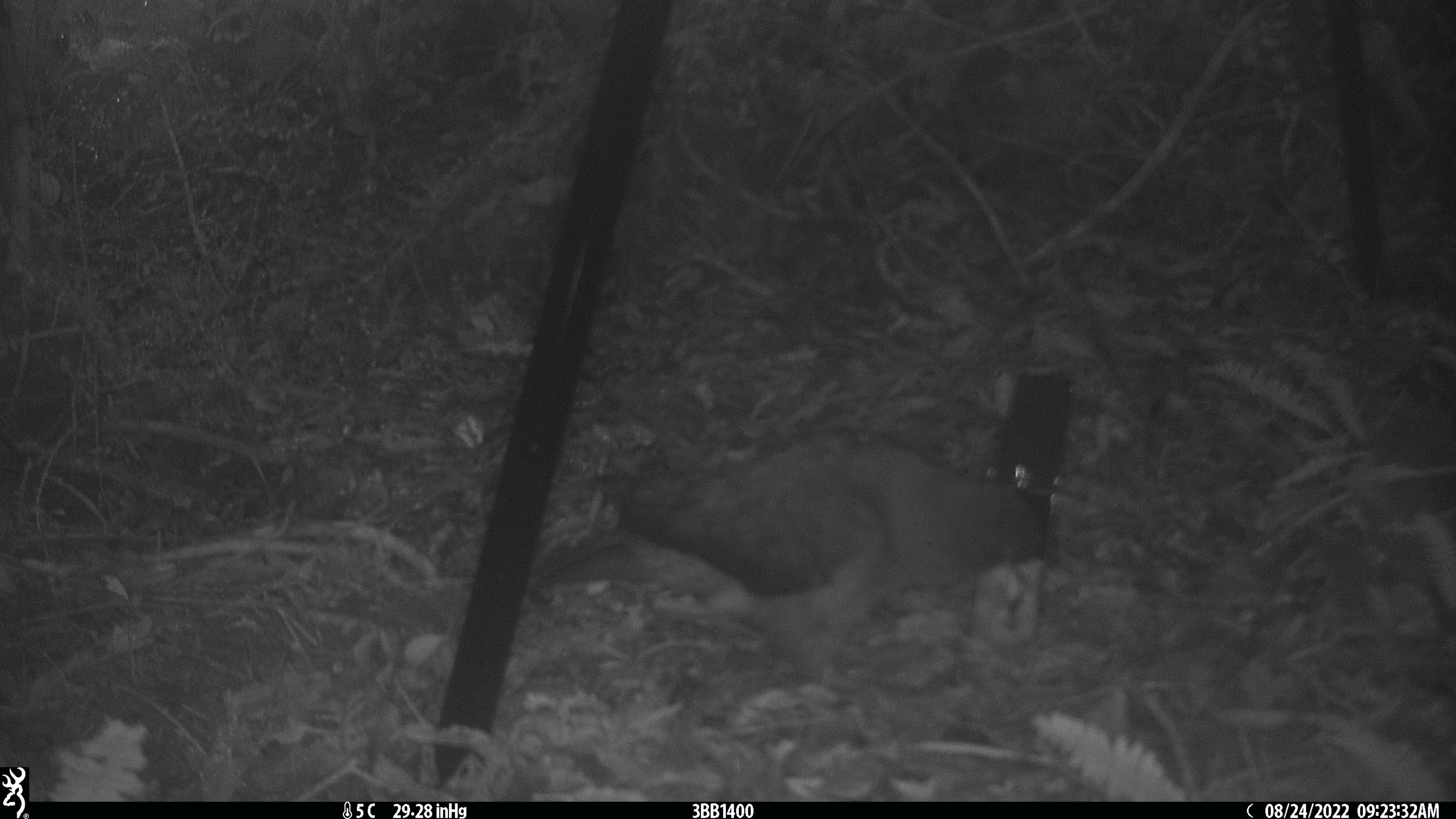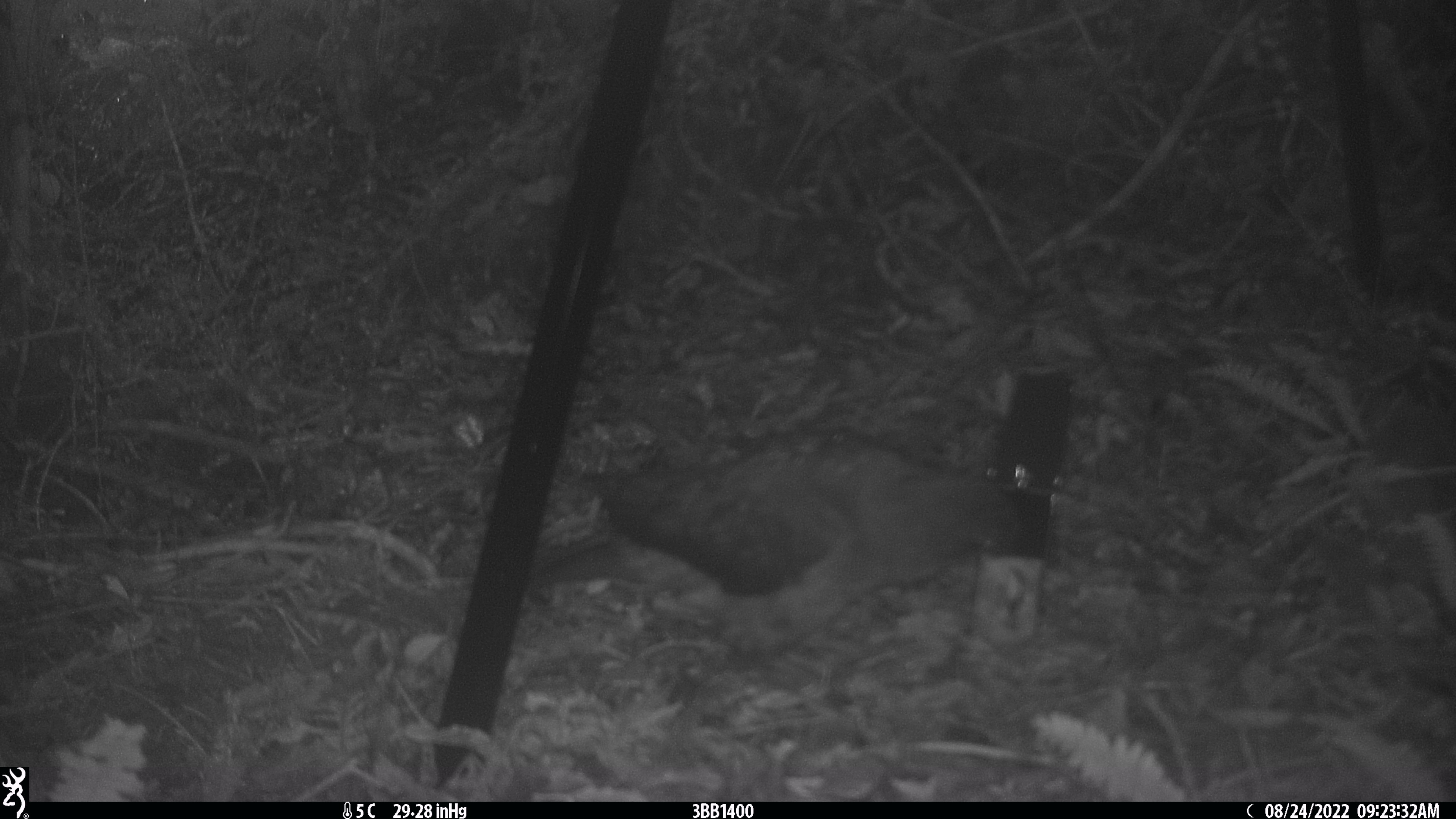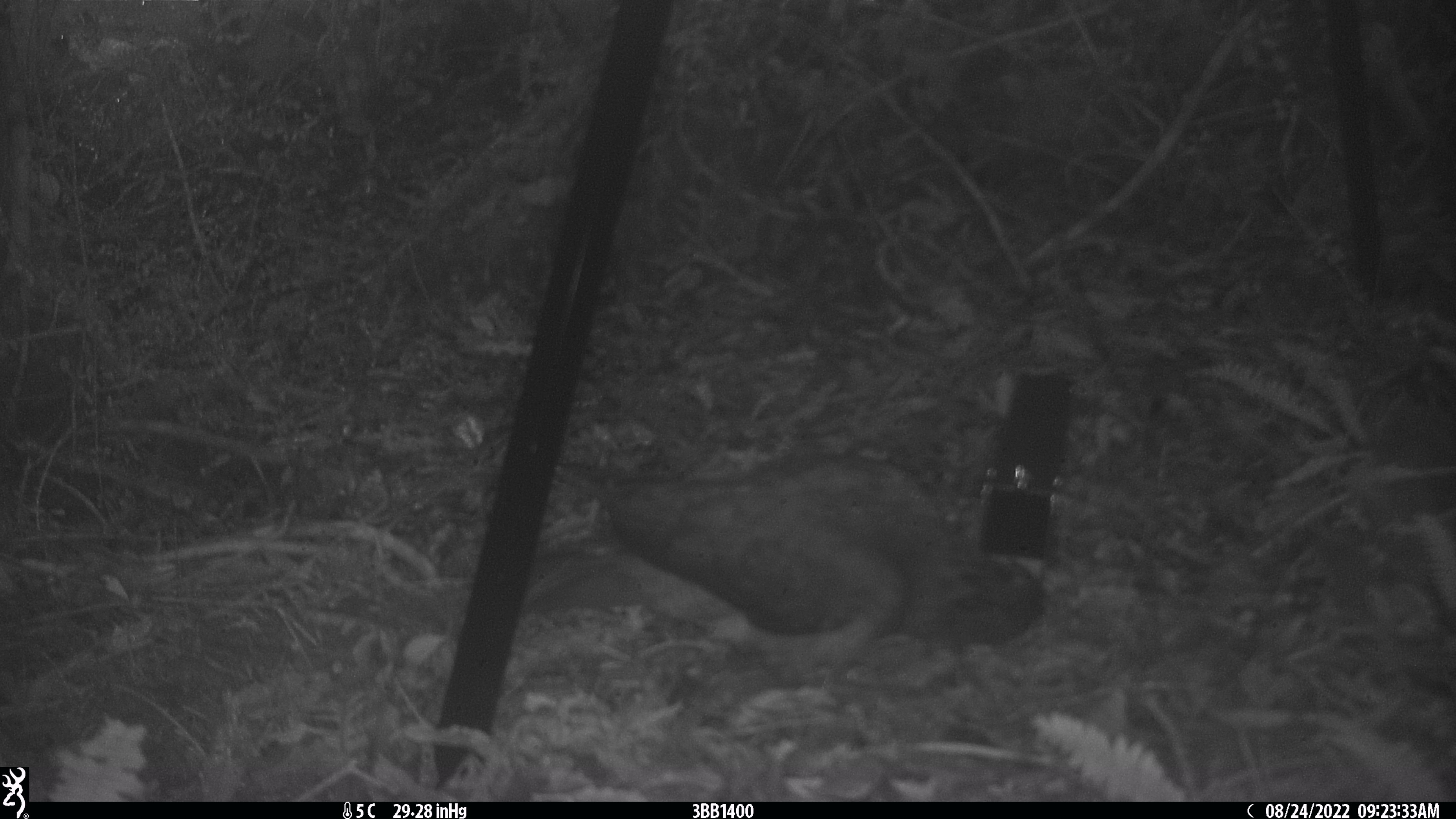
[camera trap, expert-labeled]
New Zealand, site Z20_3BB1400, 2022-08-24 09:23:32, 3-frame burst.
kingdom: Animalia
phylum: Chordata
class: Aves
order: Psittaciformes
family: Strigopidae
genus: Nestor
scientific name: Nestor notabilis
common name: kea